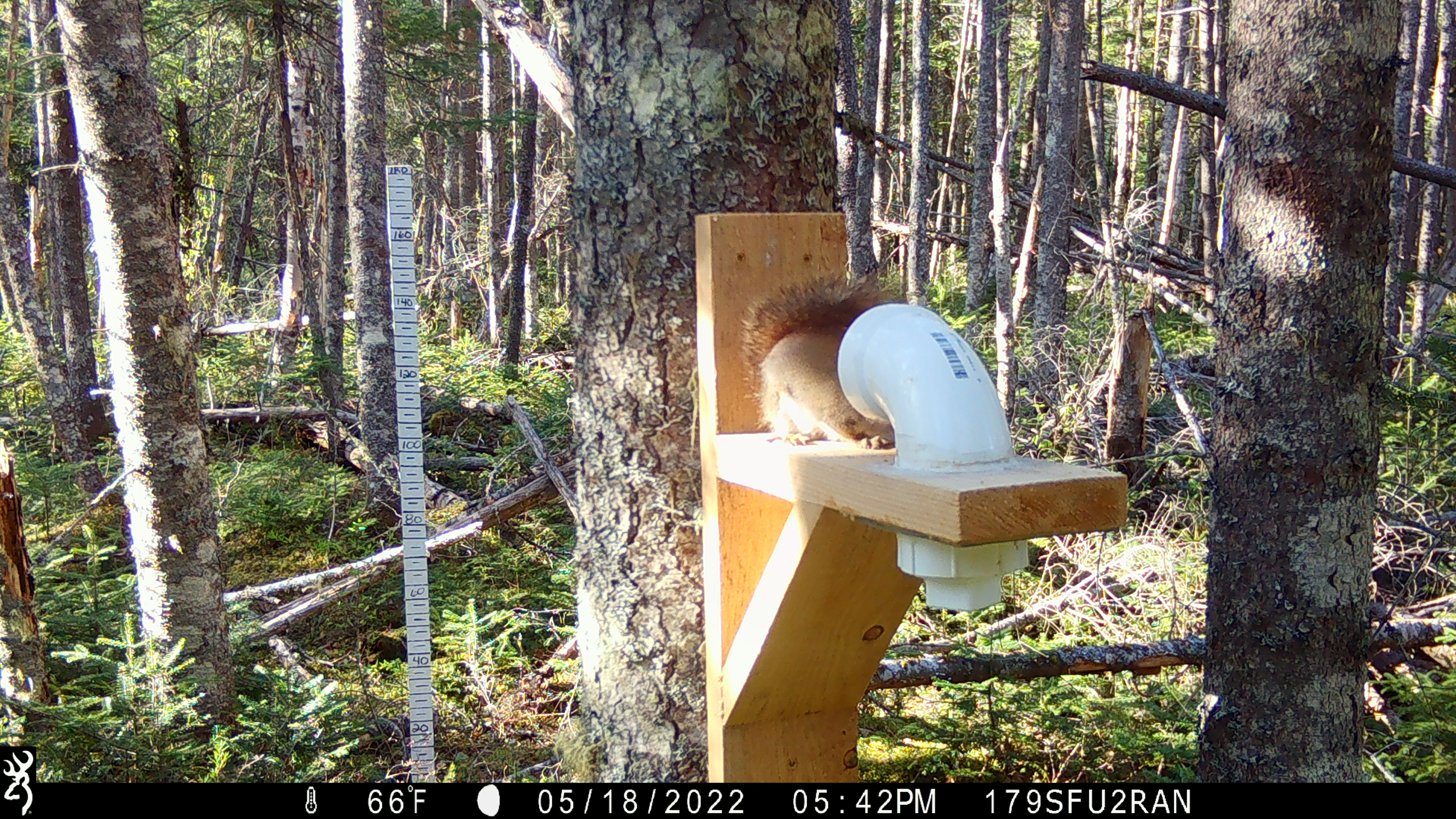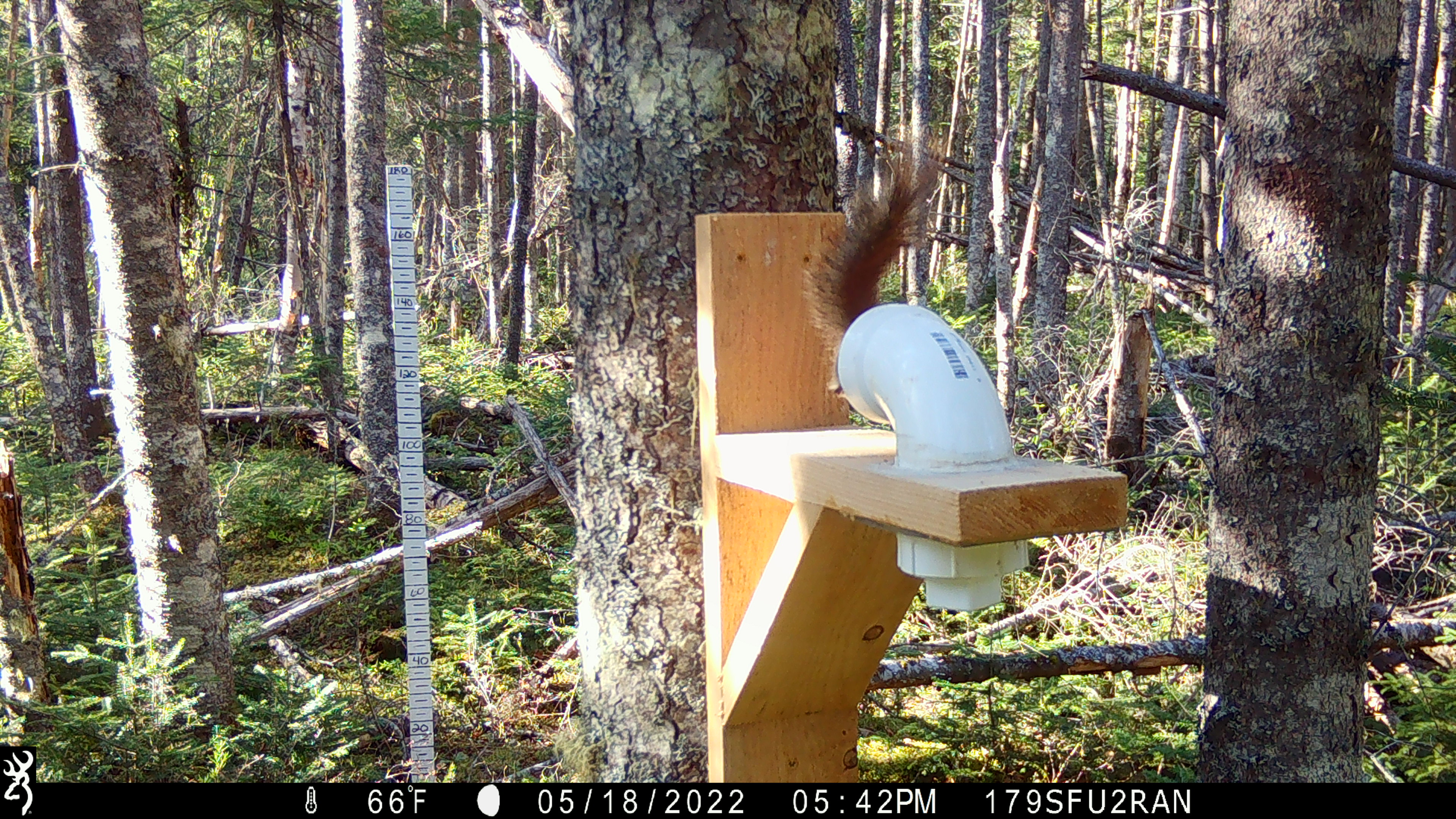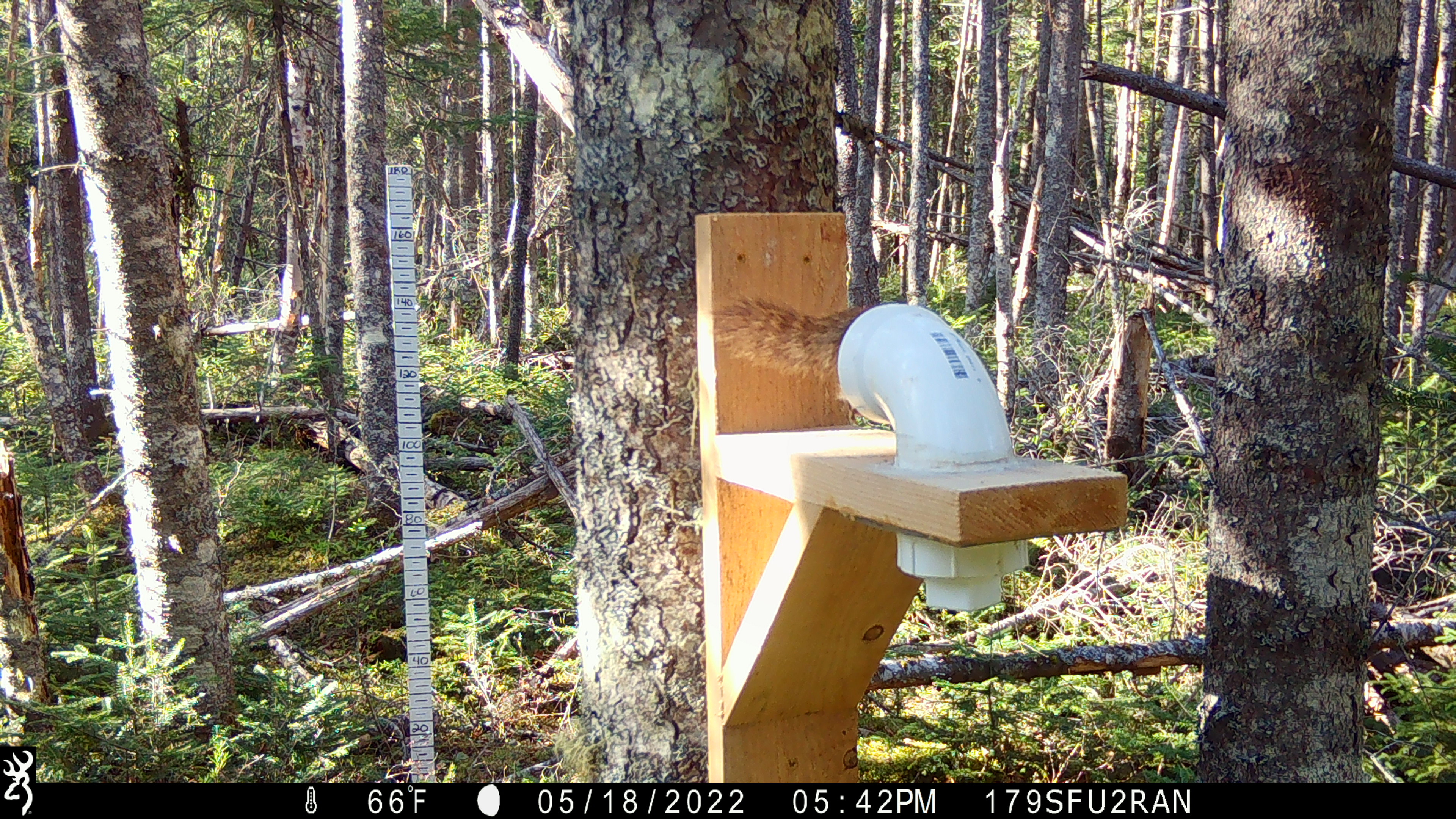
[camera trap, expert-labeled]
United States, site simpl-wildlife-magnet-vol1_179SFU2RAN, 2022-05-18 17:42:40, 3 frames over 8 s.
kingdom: Animalia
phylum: Chordata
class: Mammalia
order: Rodentia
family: Sciuridae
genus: Tamiasciurus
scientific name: Tamiasciurus hudsonicus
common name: red squirrel